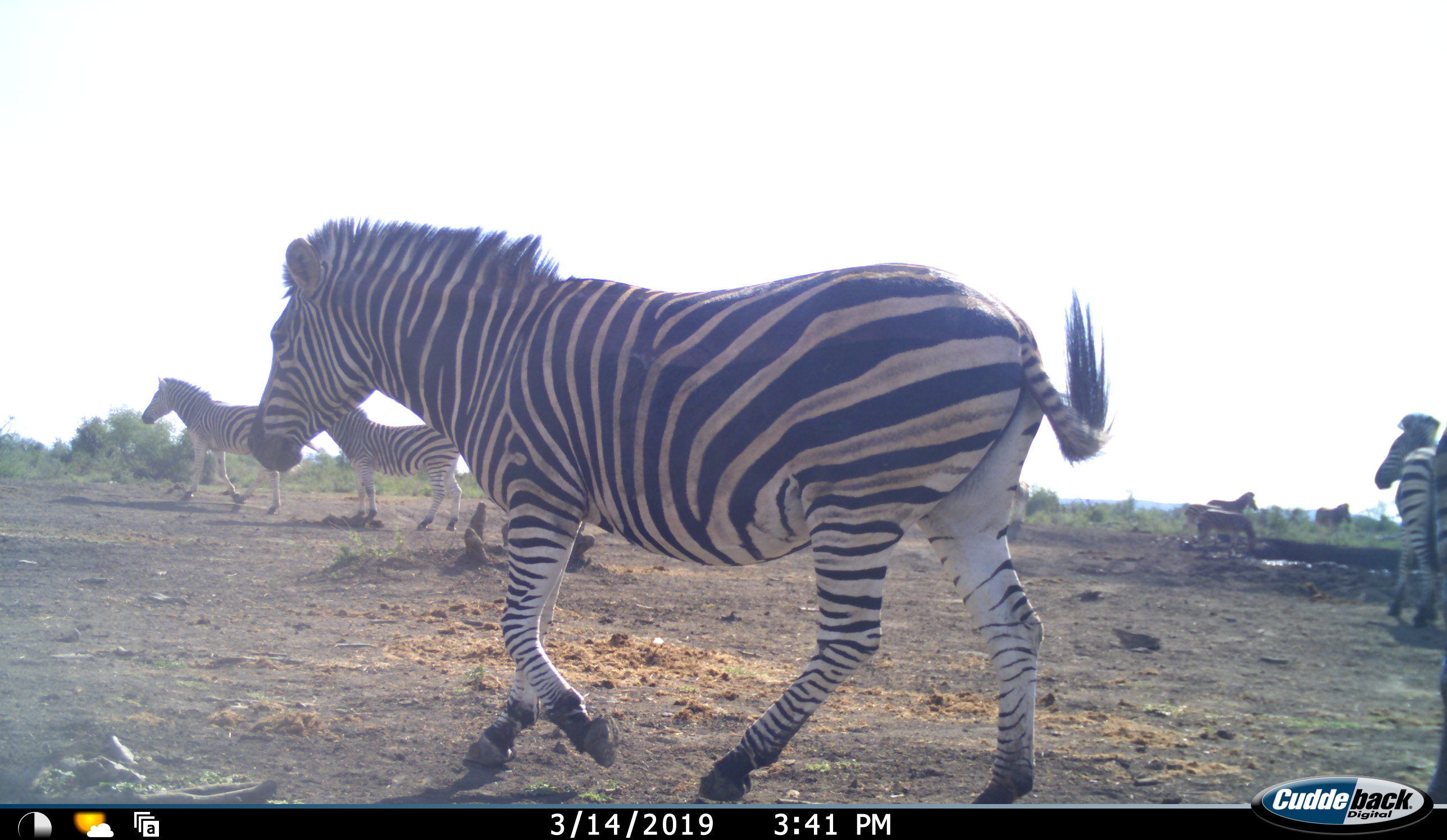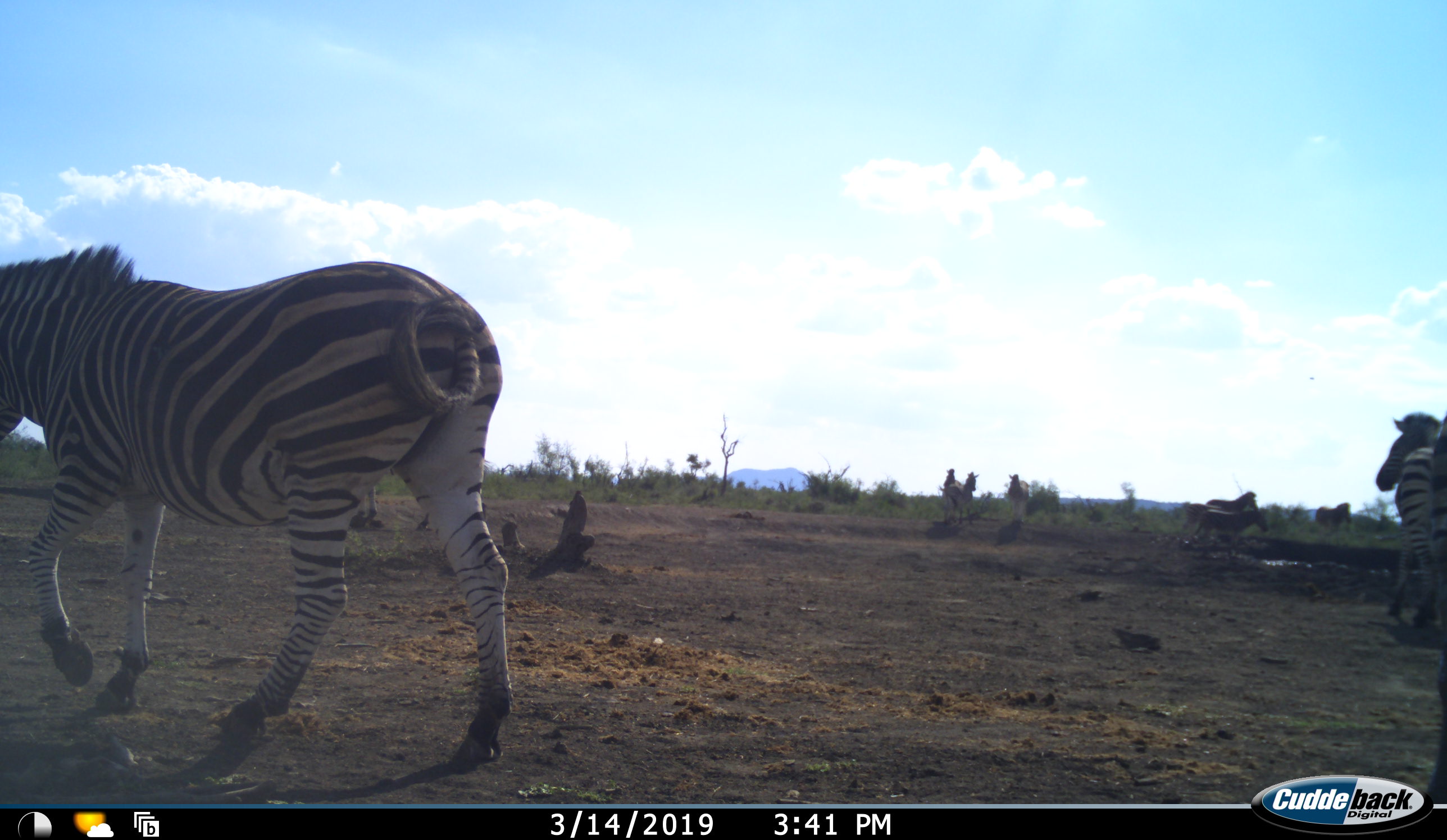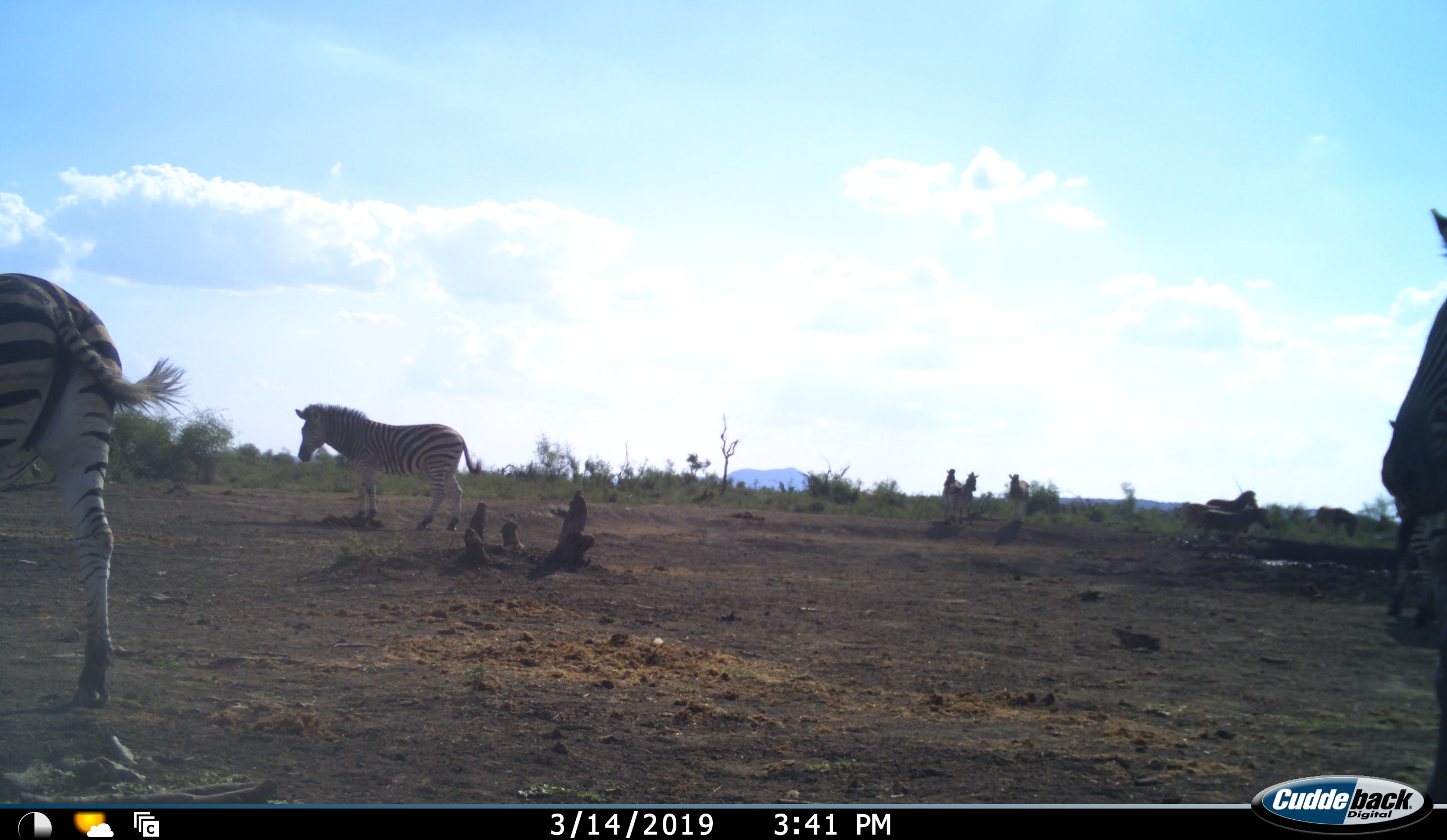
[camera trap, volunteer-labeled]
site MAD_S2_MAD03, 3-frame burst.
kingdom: Animalia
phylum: Chordata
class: Mammalia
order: Perissodactyla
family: Equidae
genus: Equus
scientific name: Equus quagga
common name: plains zebra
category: zebraplains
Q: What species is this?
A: Zebraplains (plains zebra) (Equus quagga).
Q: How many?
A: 10.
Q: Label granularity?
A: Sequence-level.